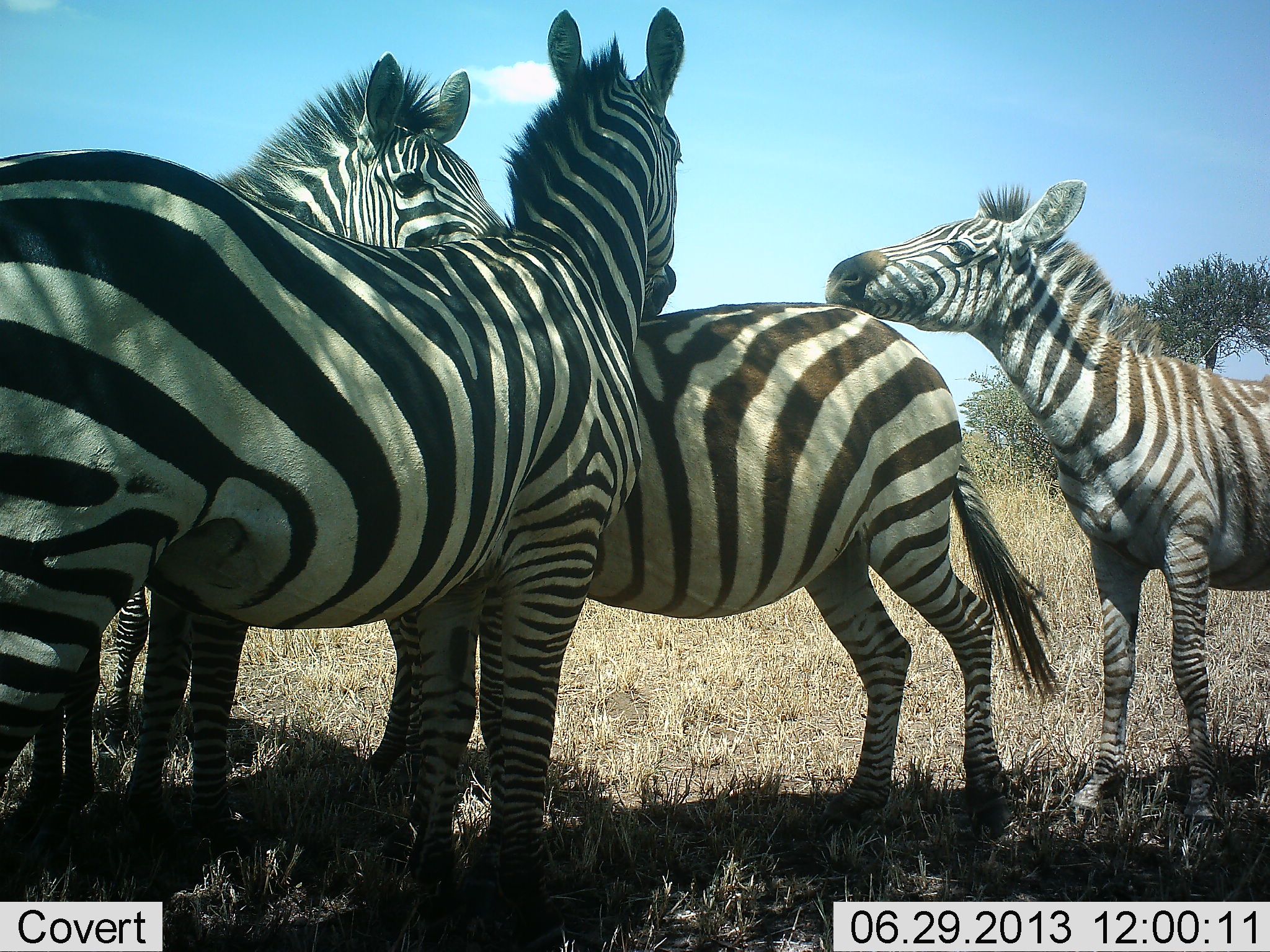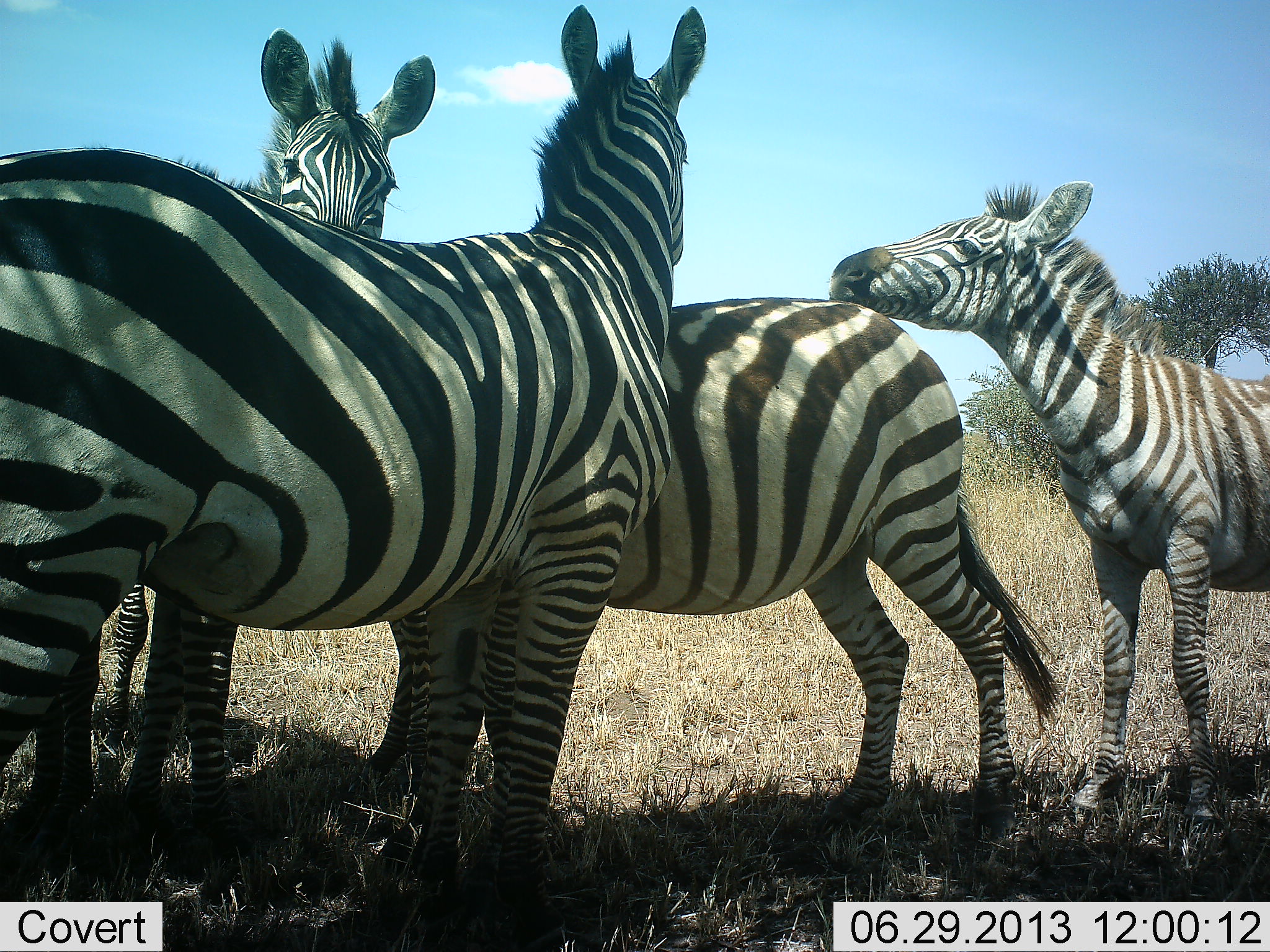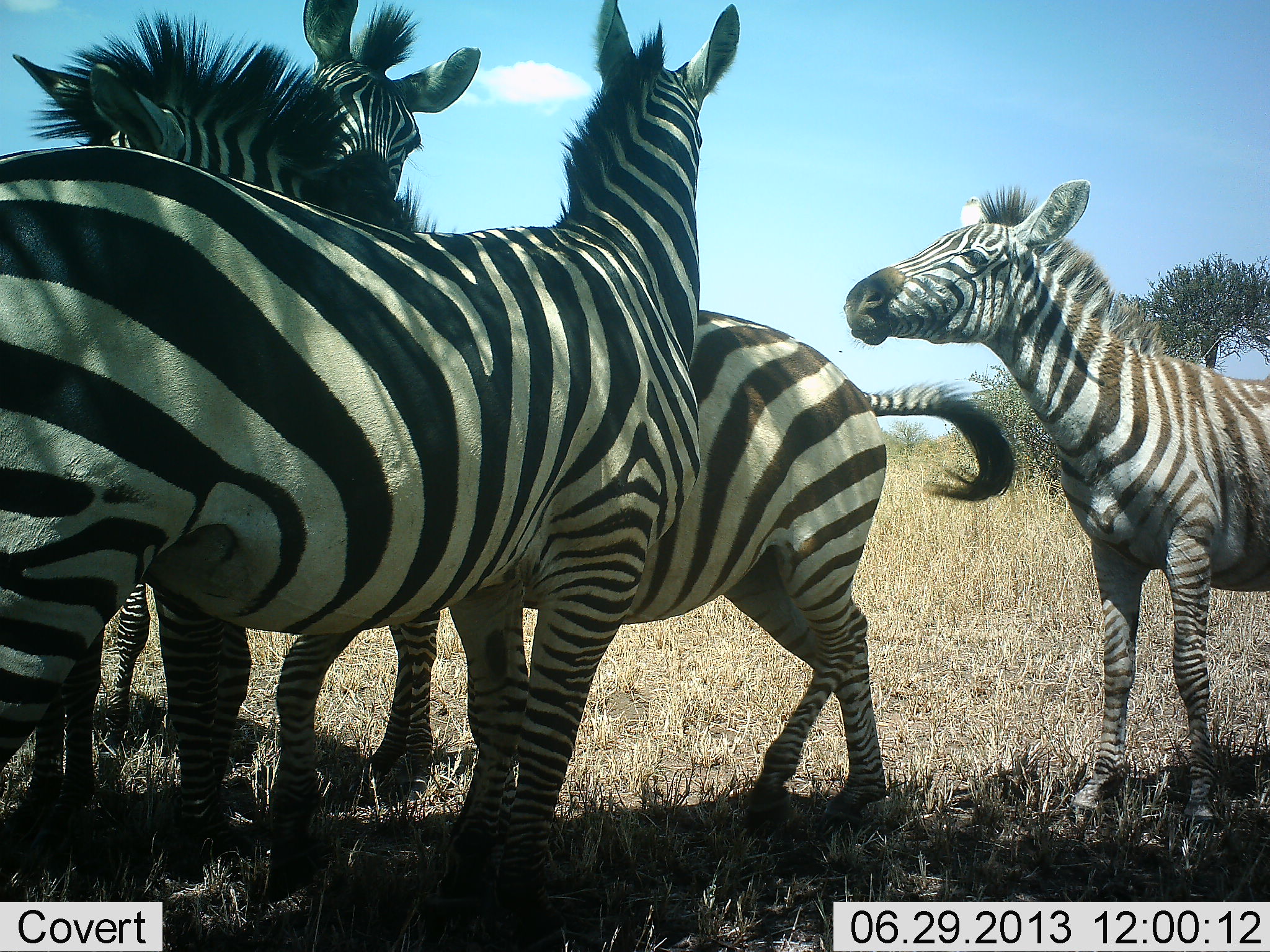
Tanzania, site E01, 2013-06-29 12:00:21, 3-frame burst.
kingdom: Animalia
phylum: Chordata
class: Mammalia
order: Perissodactyla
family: Equidae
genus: Equus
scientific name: Equus quagga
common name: plains zebra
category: zebra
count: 4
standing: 80%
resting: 0%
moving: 40%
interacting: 60%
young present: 20%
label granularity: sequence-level